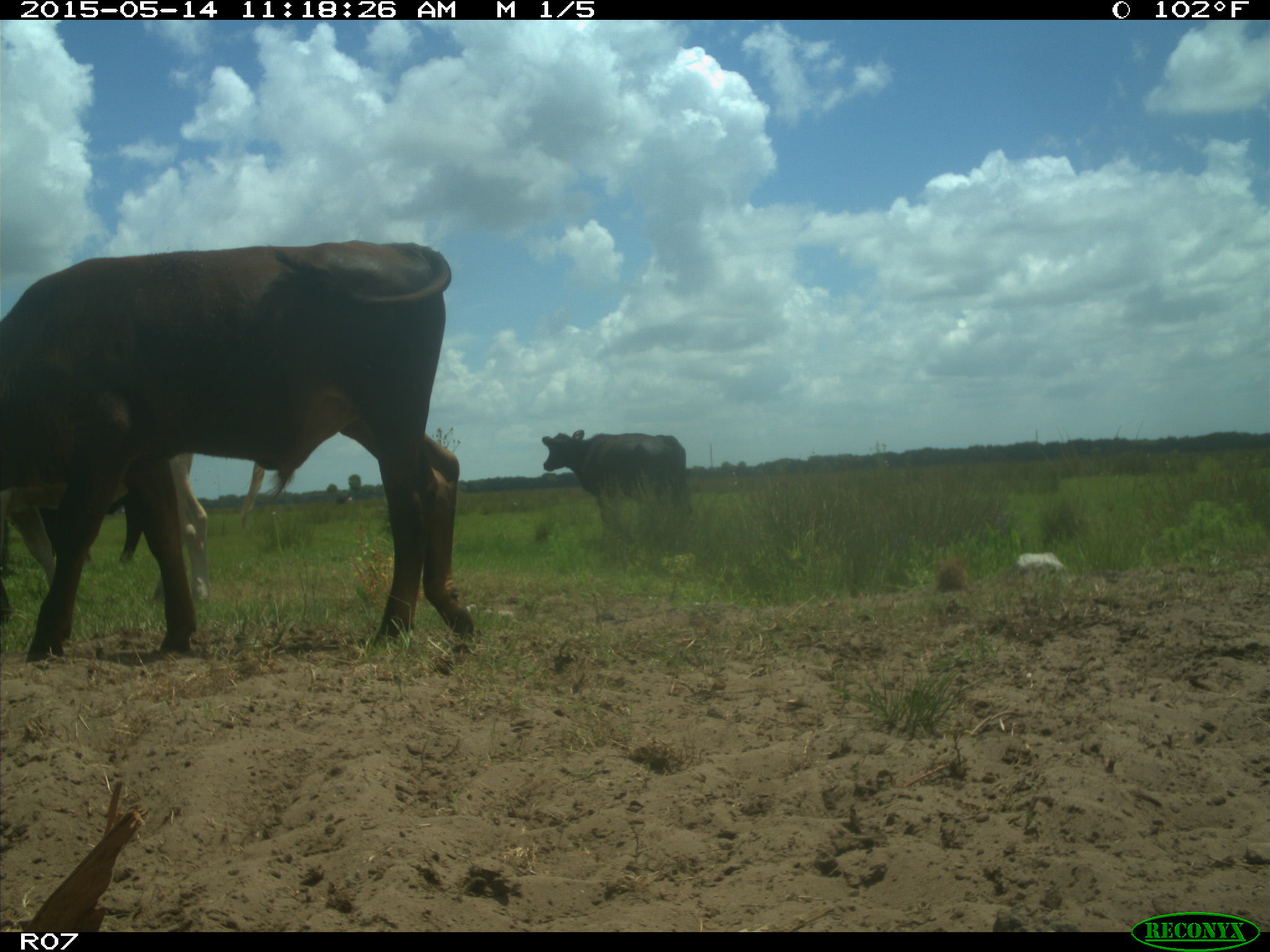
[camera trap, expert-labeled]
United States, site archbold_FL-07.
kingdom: Animalia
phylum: Chordata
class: Mammalia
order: Artiodactyla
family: Bovidae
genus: Bos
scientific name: Bos taurus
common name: domestic cow